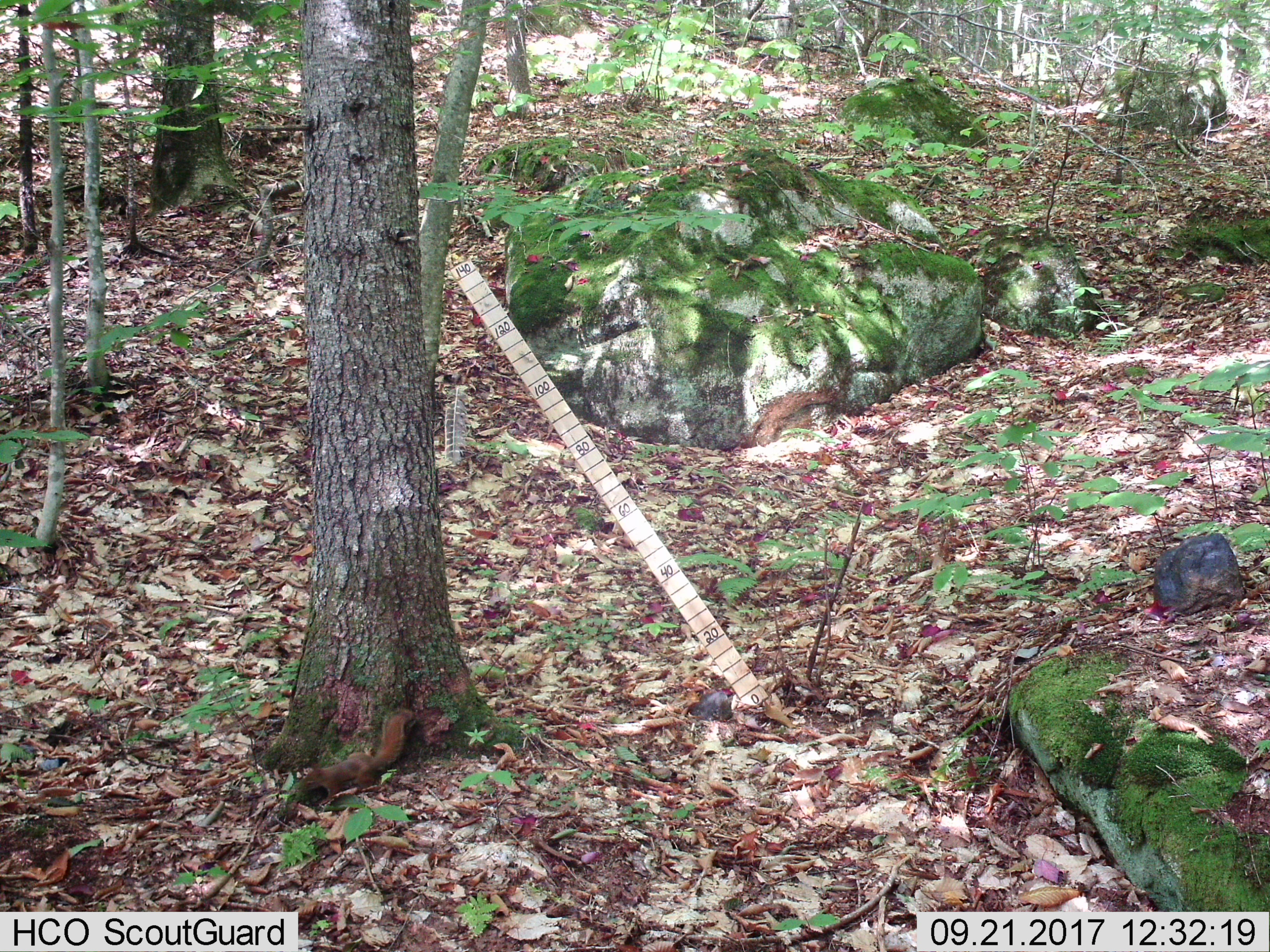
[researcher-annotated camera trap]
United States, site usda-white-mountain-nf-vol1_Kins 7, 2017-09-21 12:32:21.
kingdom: Animalia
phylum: Chordata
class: Mammalia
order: Rodentia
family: Sciuridae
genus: Tamiasciurus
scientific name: Tamiasciurus hudsonicus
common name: red squirrel